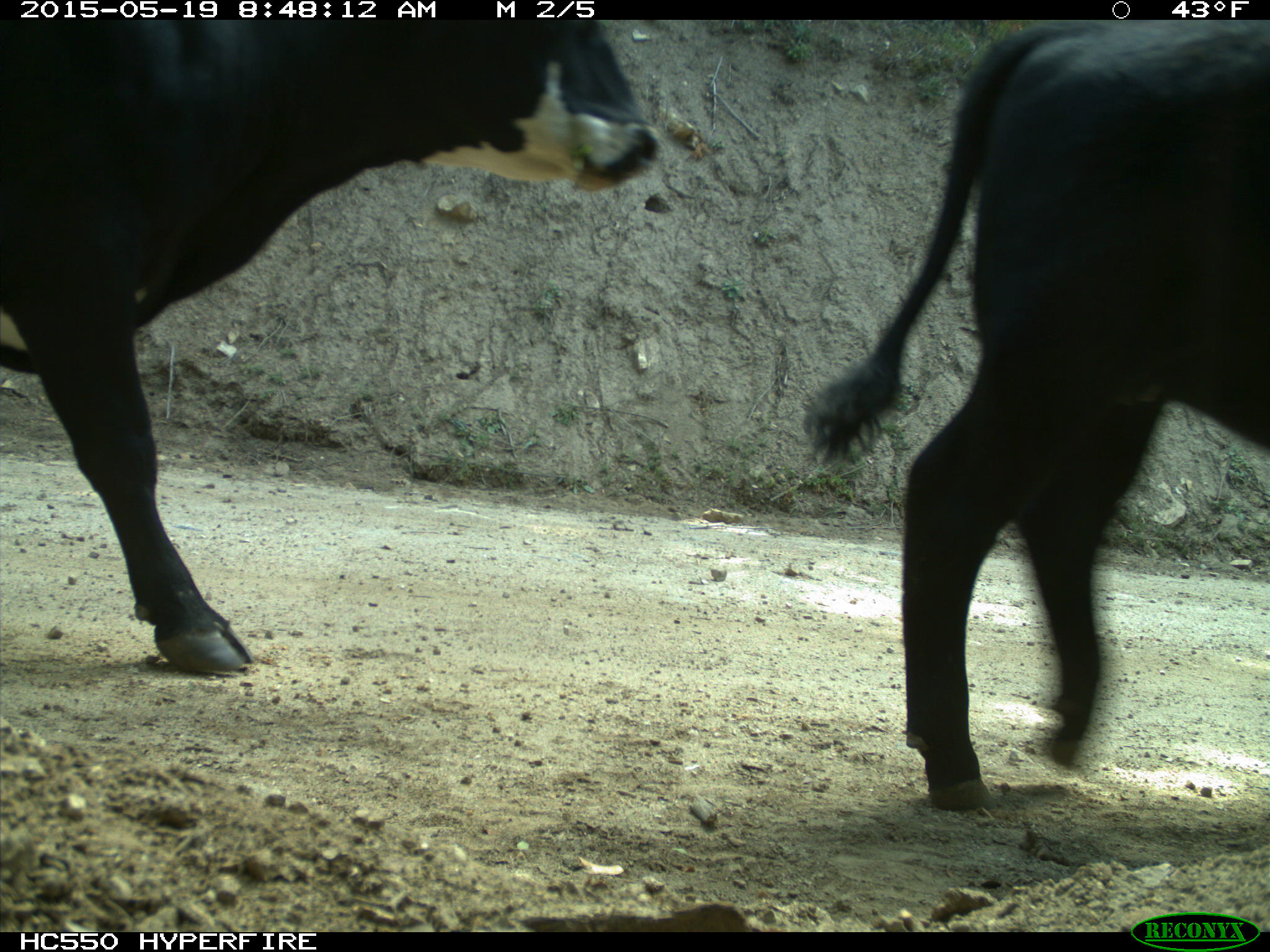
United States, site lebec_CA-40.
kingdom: Animalia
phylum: Chordata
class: Mammalia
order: Artiodactyla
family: Bovidae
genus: Bos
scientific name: Bos taurus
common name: domestic cow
Bos taurus (domestic cow).